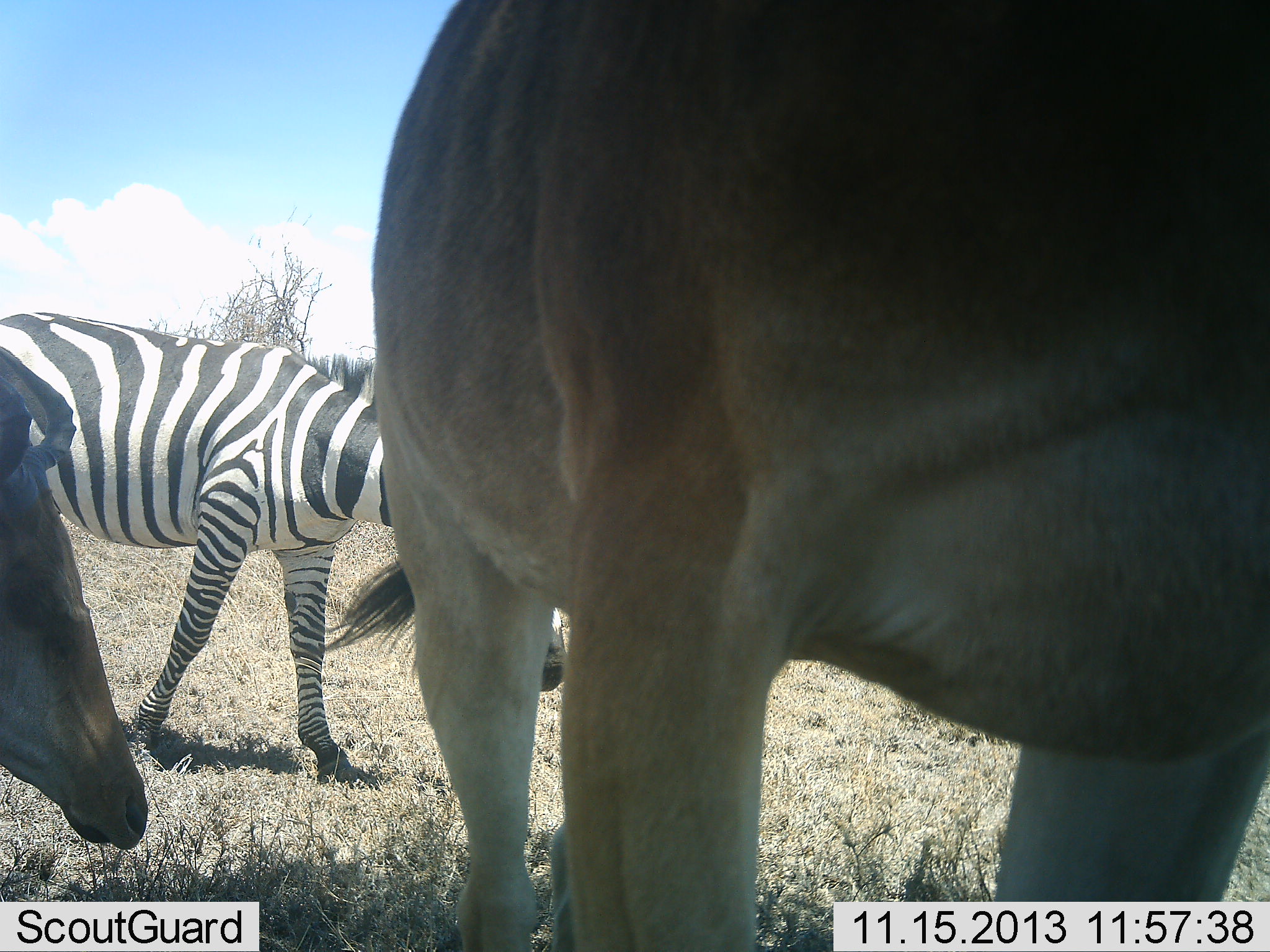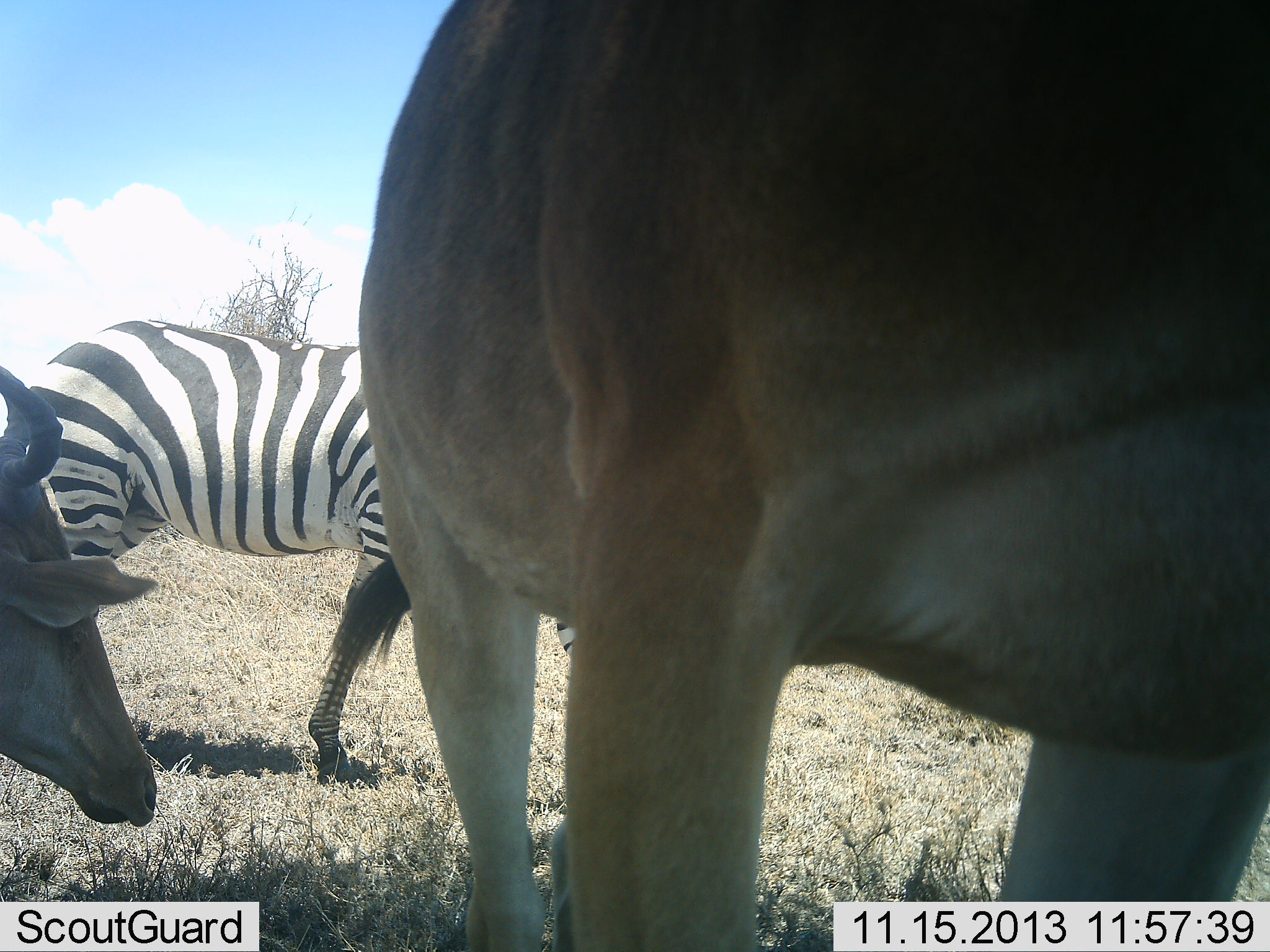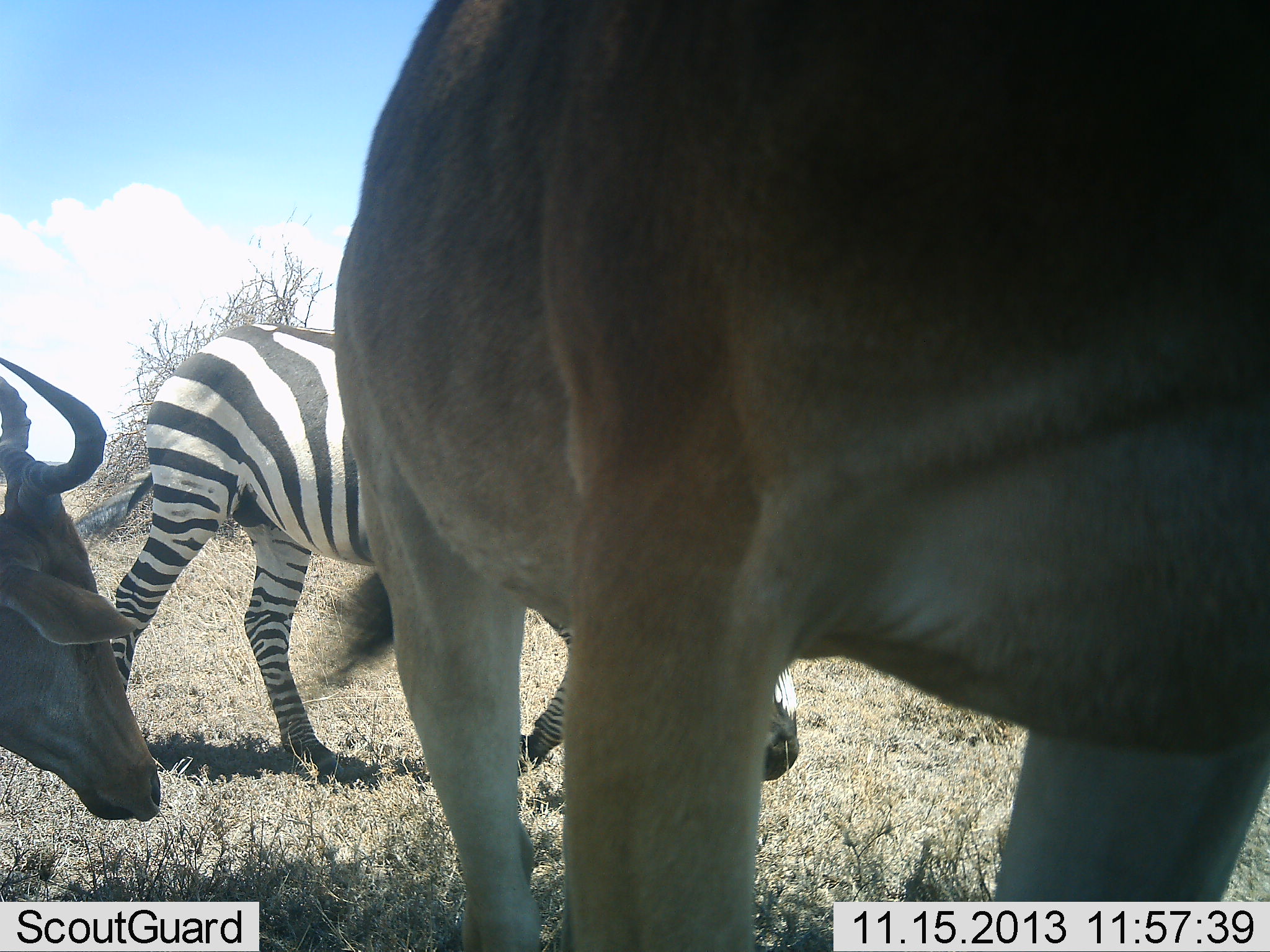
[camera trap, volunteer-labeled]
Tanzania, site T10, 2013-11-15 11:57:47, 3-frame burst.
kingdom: Animalia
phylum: Chordata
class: Mammalia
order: Artiodactyla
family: Bovidae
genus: Alcelaphus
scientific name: Alcelaphus buselaphus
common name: hartebeest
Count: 2.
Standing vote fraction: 95%.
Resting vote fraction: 18%.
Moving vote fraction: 5%.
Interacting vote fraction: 0%.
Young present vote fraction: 0%.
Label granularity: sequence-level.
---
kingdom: Animalia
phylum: Chordata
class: Mammalia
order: Perissodactyla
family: Equidae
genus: Equus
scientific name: Equus quagga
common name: plains zebra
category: zebra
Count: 1.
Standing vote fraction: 36%.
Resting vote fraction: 0%.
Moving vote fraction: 68%.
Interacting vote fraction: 0%.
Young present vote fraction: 0%.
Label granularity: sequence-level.